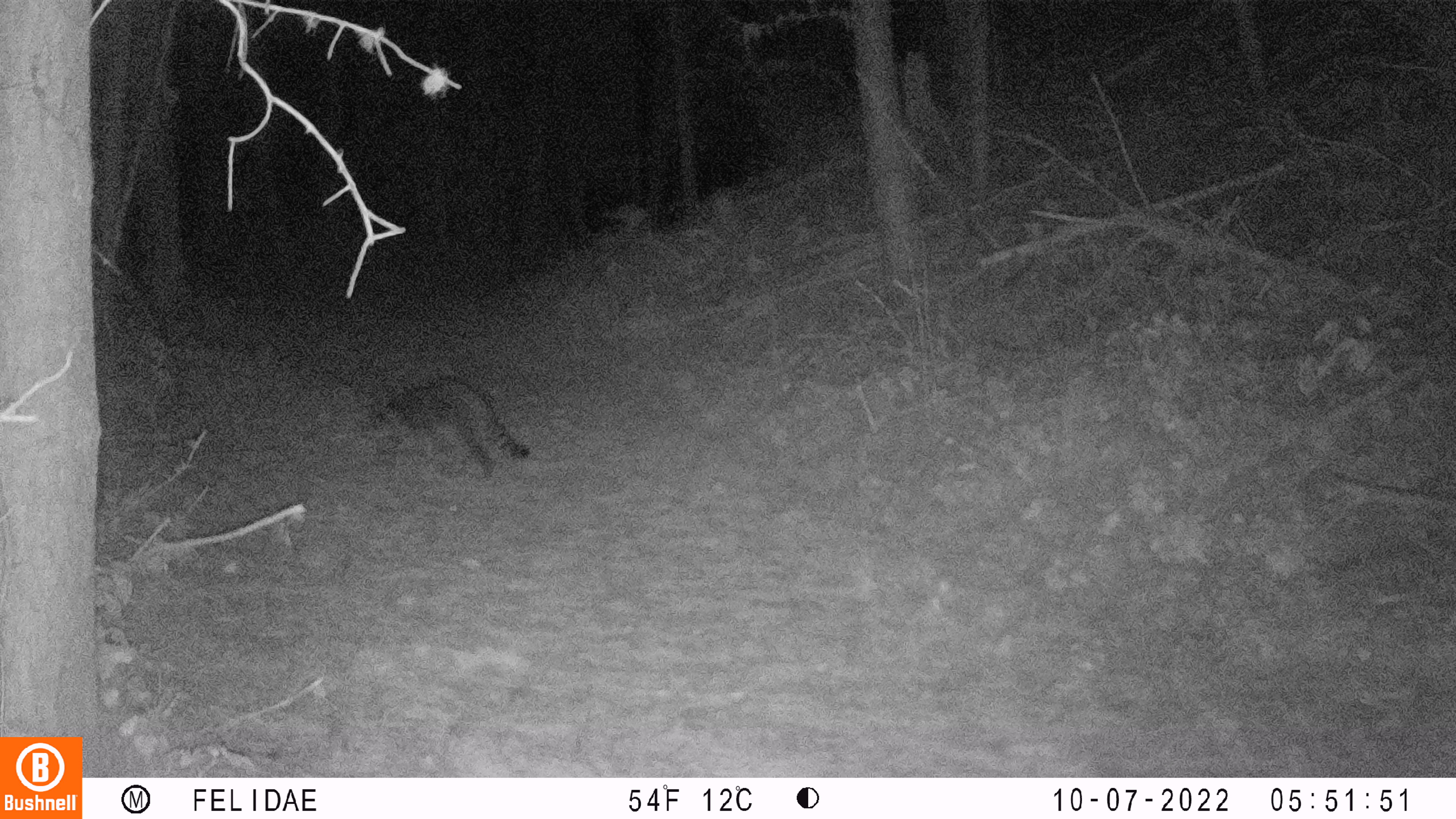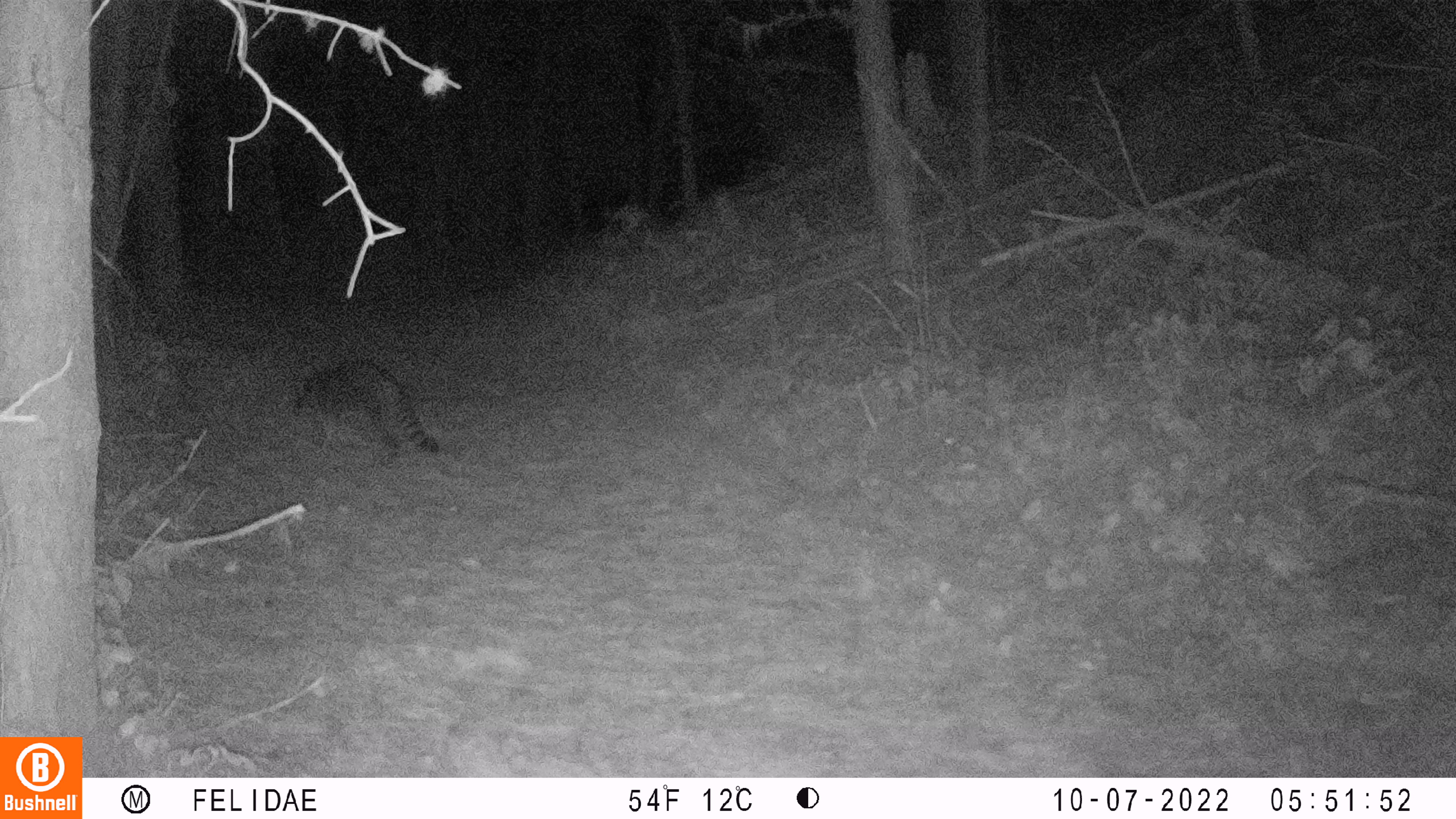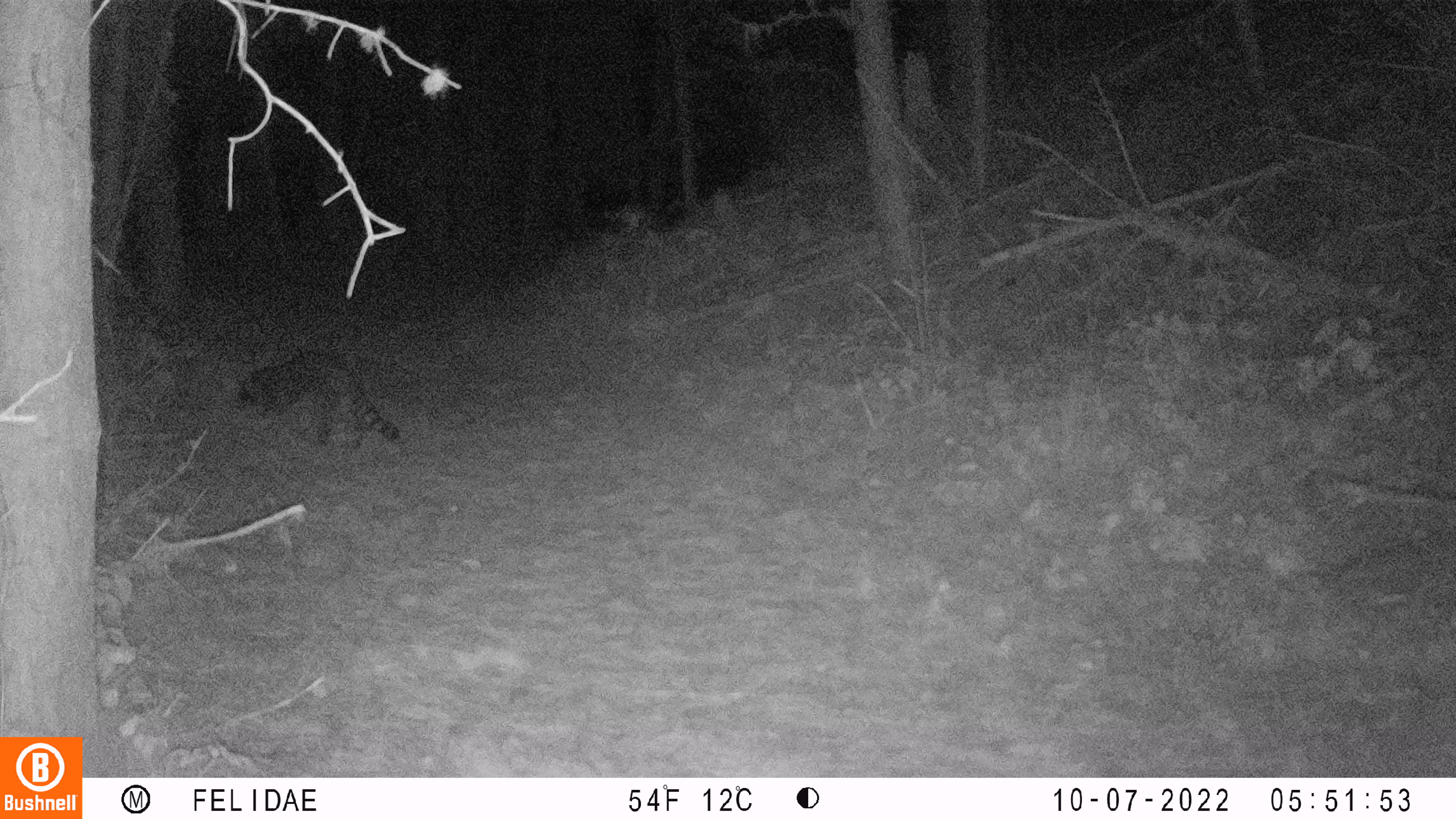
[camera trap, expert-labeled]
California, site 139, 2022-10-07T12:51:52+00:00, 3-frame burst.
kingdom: Animalia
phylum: Chordata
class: Mammalia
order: Carnivora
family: Procyonidae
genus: Procyon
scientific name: Procyon lotor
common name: raccoon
Raccoon (Procyon lotor).